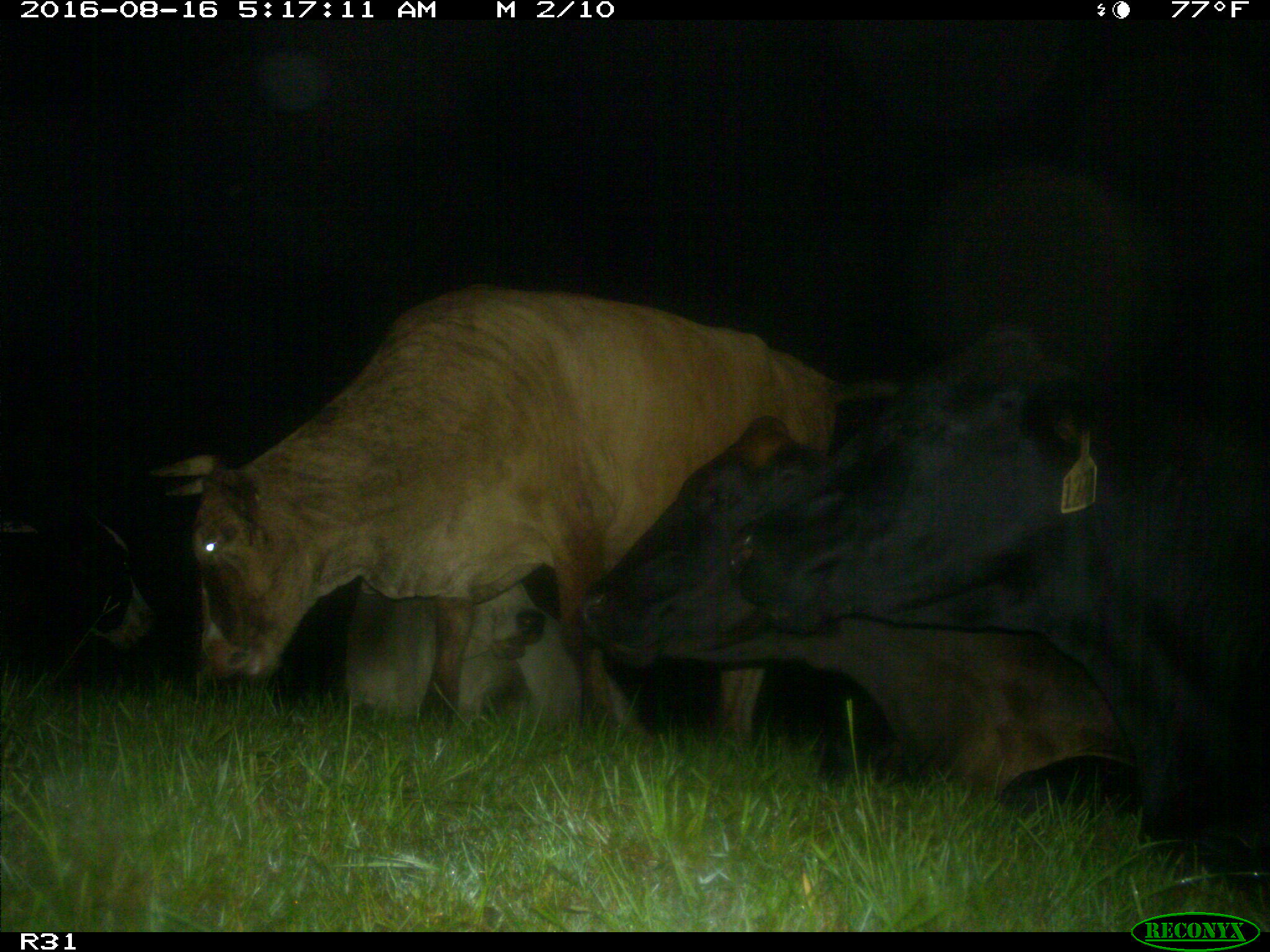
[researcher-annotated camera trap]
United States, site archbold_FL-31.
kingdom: Animalia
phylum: Chordata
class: Mammalia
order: Artiodactyla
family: Bovidae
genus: Bos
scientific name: Bos taurus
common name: domestic cow